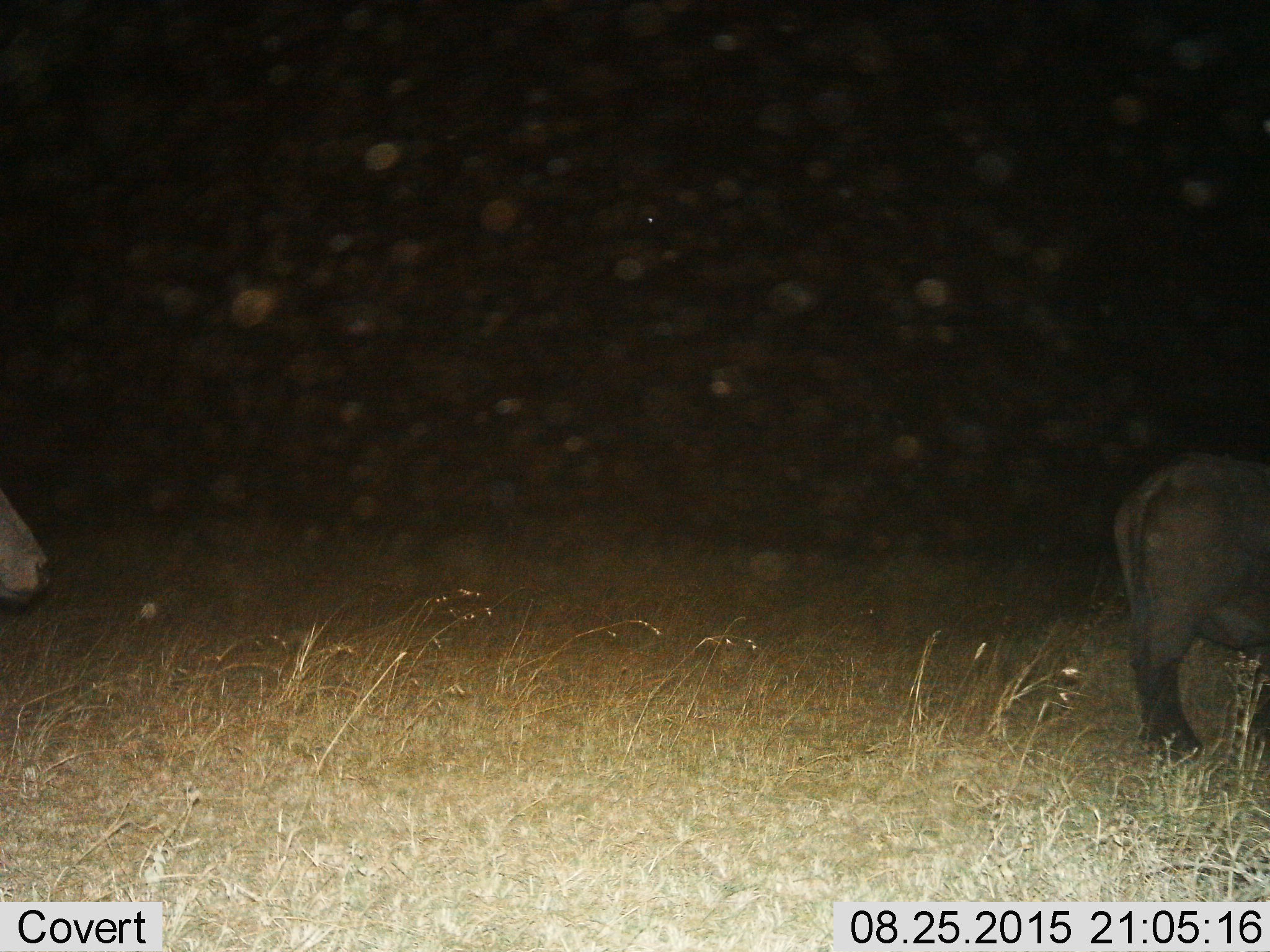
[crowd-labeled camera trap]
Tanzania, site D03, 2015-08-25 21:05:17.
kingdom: Animalia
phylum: Chordata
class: Mammalia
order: Artiodactyla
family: Bovidae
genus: Syncerus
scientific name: Syncerus caffer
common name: cape buffalo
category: buffalo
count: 2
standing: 86%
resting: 0%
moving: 14%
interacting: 0%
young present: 0%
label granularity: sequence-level